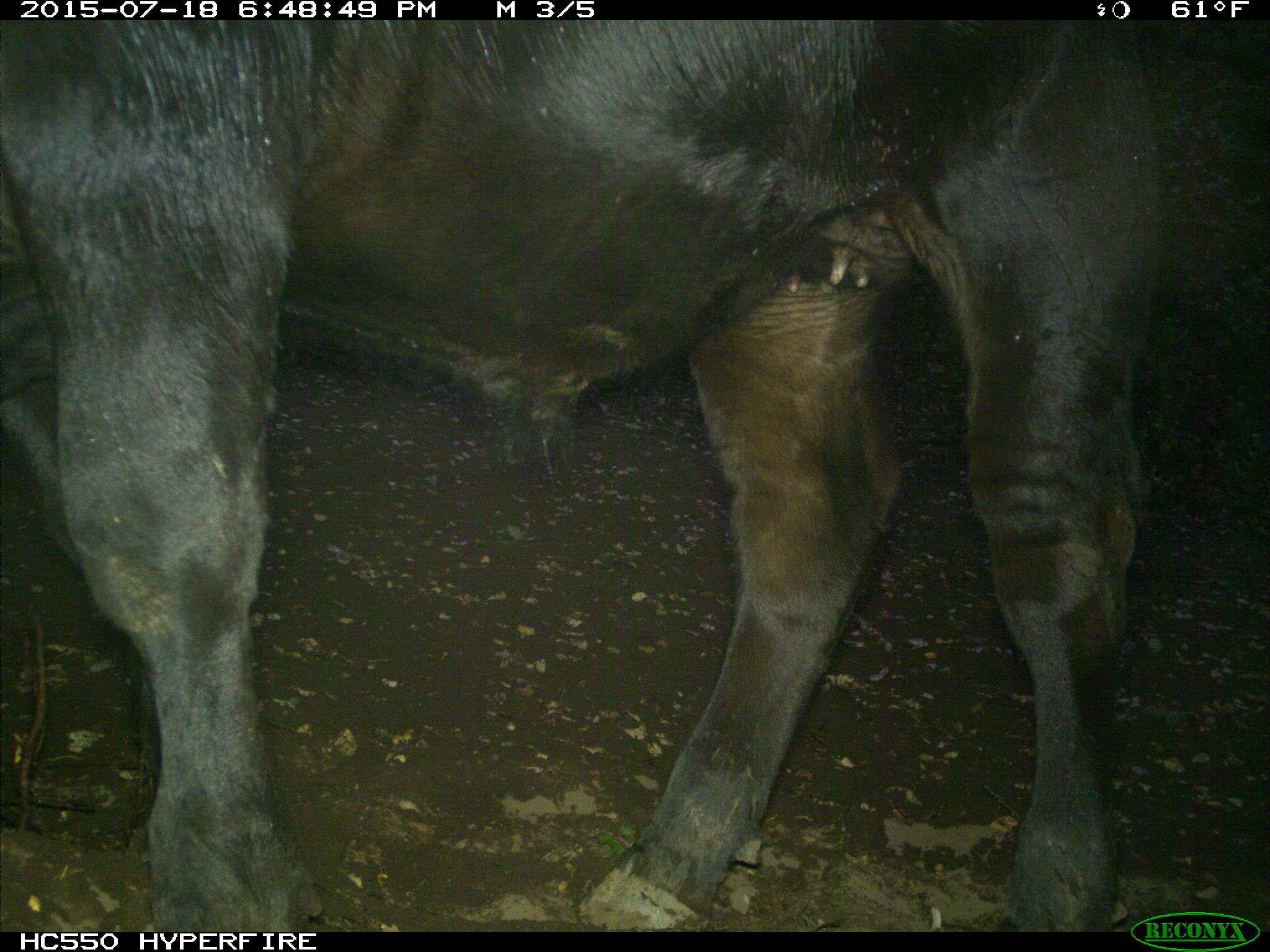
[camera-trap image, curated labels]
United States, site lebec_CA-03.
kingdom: Animalia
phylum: Chordata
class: Mammalia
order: Artiodactyla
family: Bovidae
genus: Bos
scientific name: Bos taurus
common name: domestic cow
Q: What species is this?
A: Bos taurus (domestic cow).